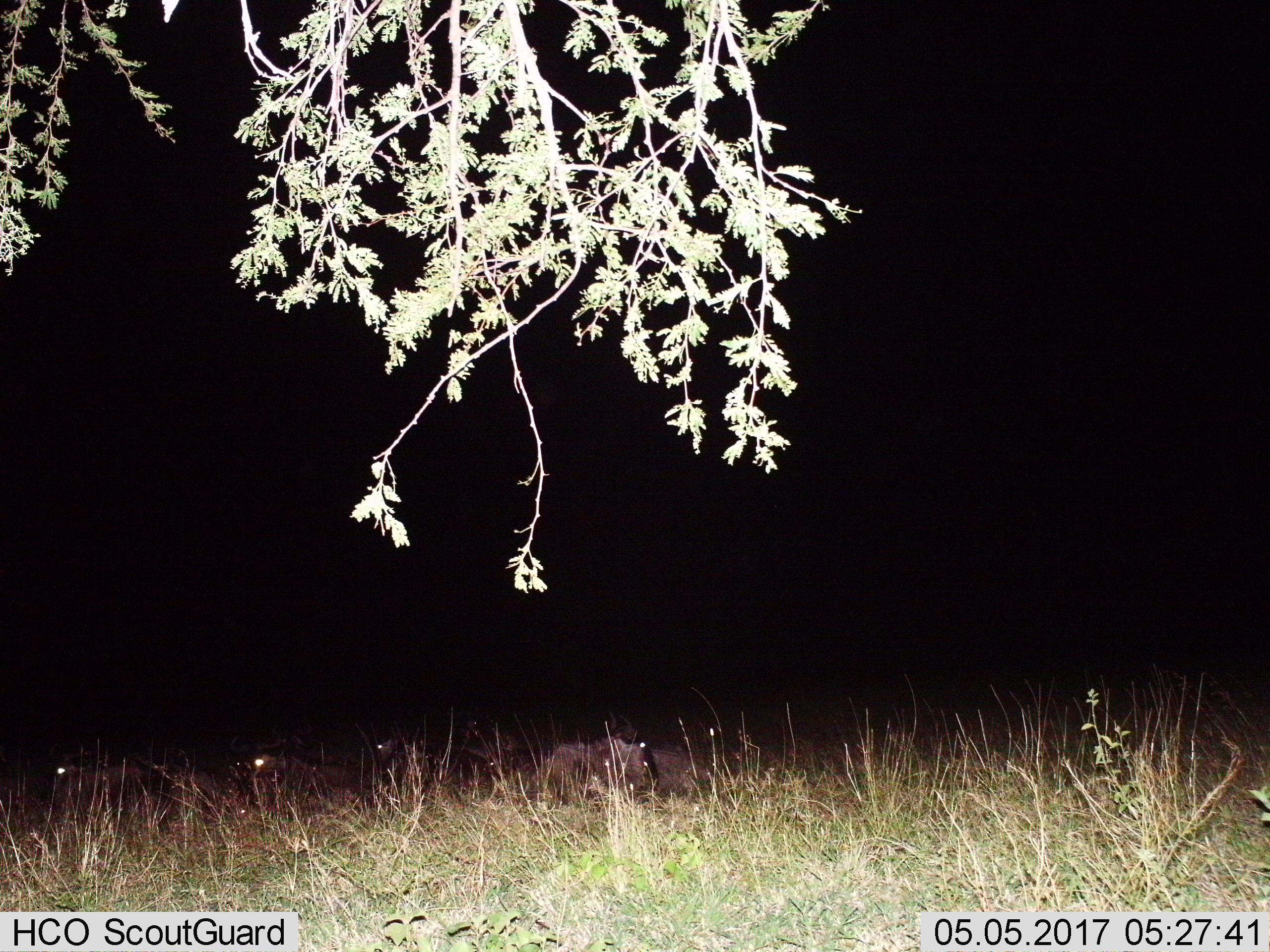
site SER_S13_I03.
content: unidentified animal